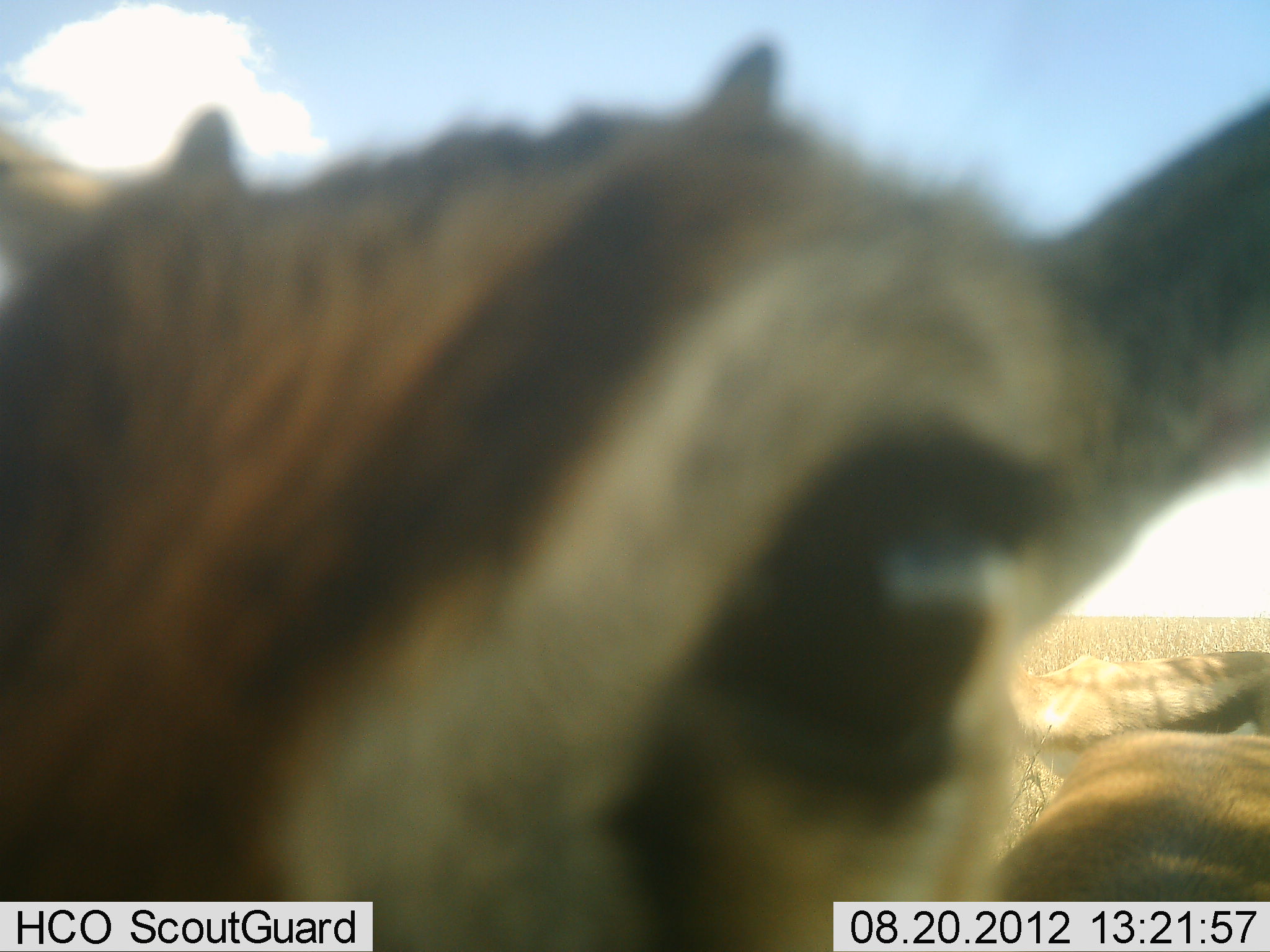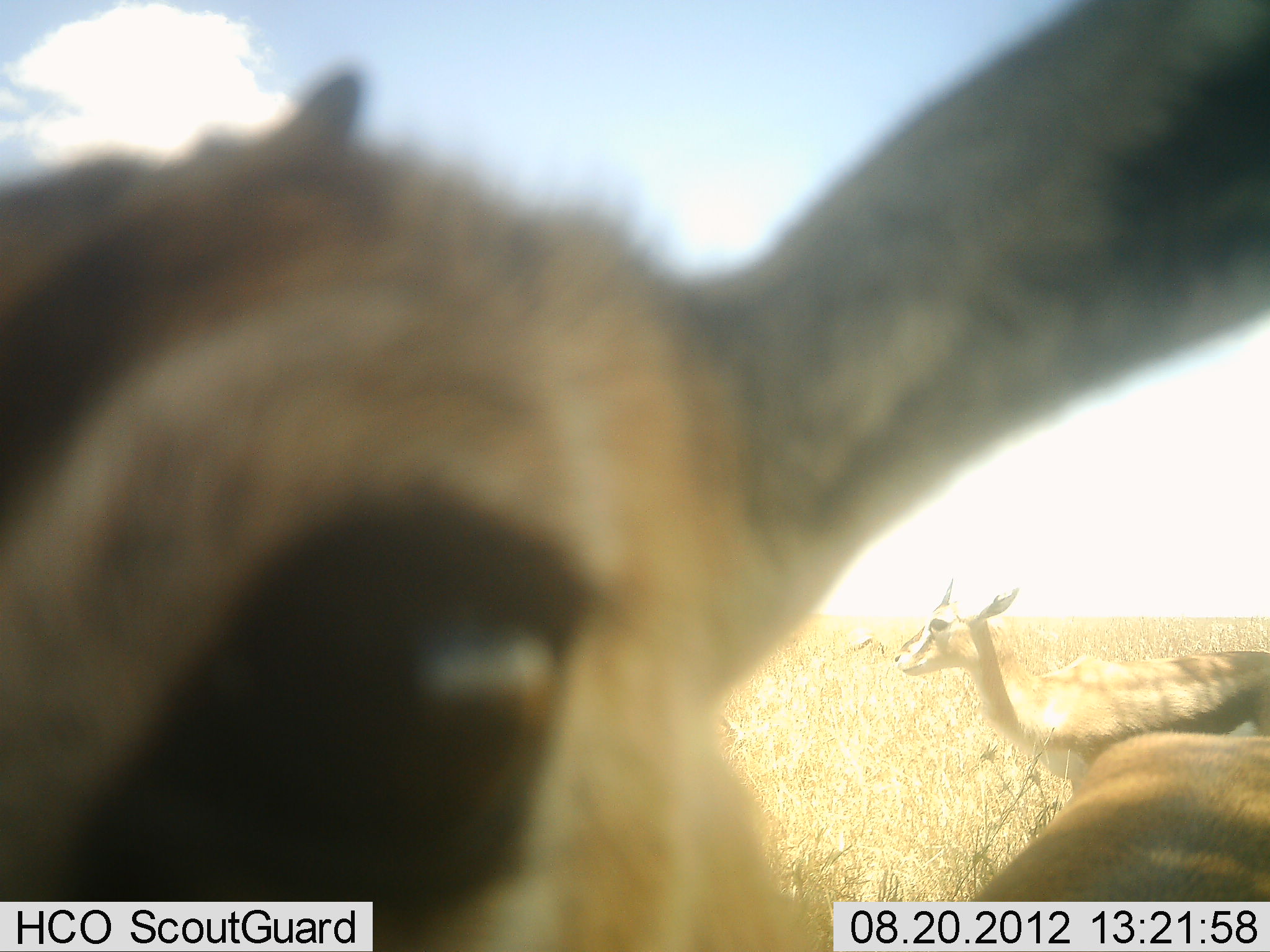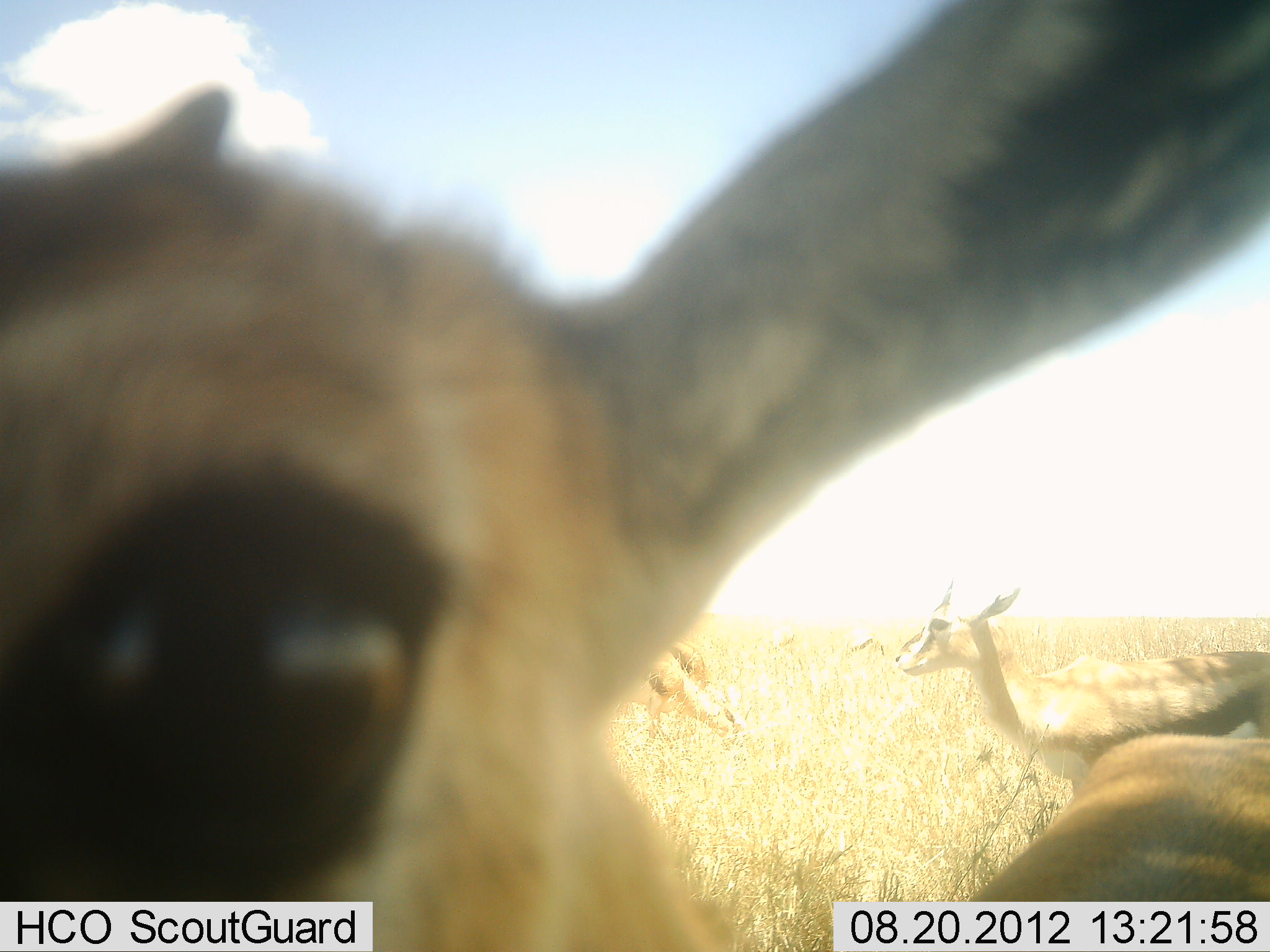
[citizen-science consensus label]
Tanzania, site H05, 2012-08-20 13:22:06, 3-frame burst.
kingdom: Animalia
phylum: Chordata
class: Mammalia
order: Artiodactyla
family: Bovidae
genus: Eudorcas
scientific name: Eudorcas thomsonii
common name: thomson's gazelle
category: gazellethomsons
Gazellethomsons (thomson's gazelle) (Eudorcas thomsonii), count 3. Behavior (volunteer vote fractions): standing 90%, resting 0%, moving 10%, interacting 0%. Young present (vote fraction): 20%. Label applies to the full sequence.